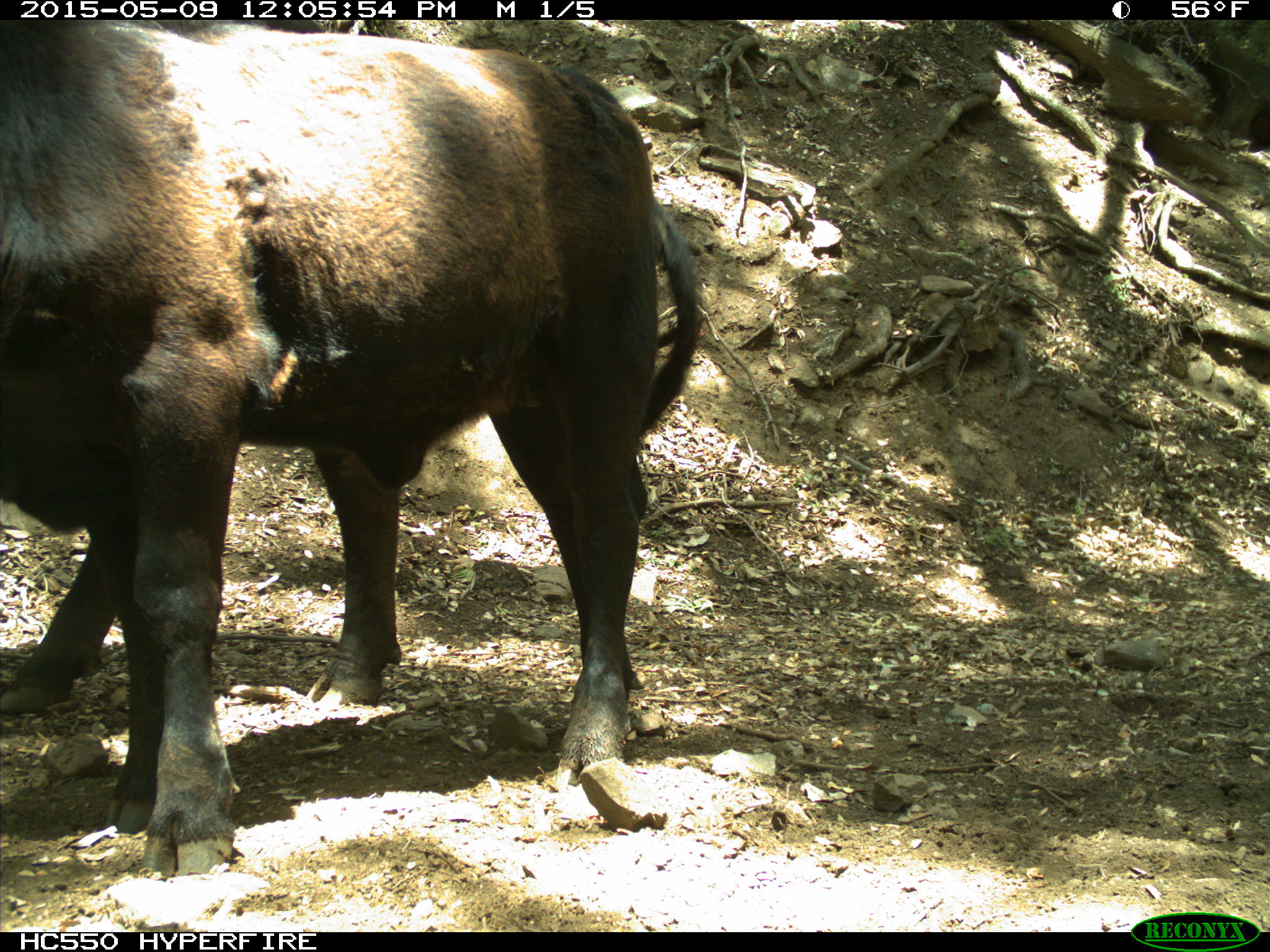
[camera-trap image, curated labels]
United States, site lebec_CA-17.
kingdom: Animalia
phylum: Chordata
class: Mammalia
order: Artiodactyla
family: Bovidae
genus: Bos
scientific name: Bos taurus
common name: domestic cow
Bos taurus (domestic cow).